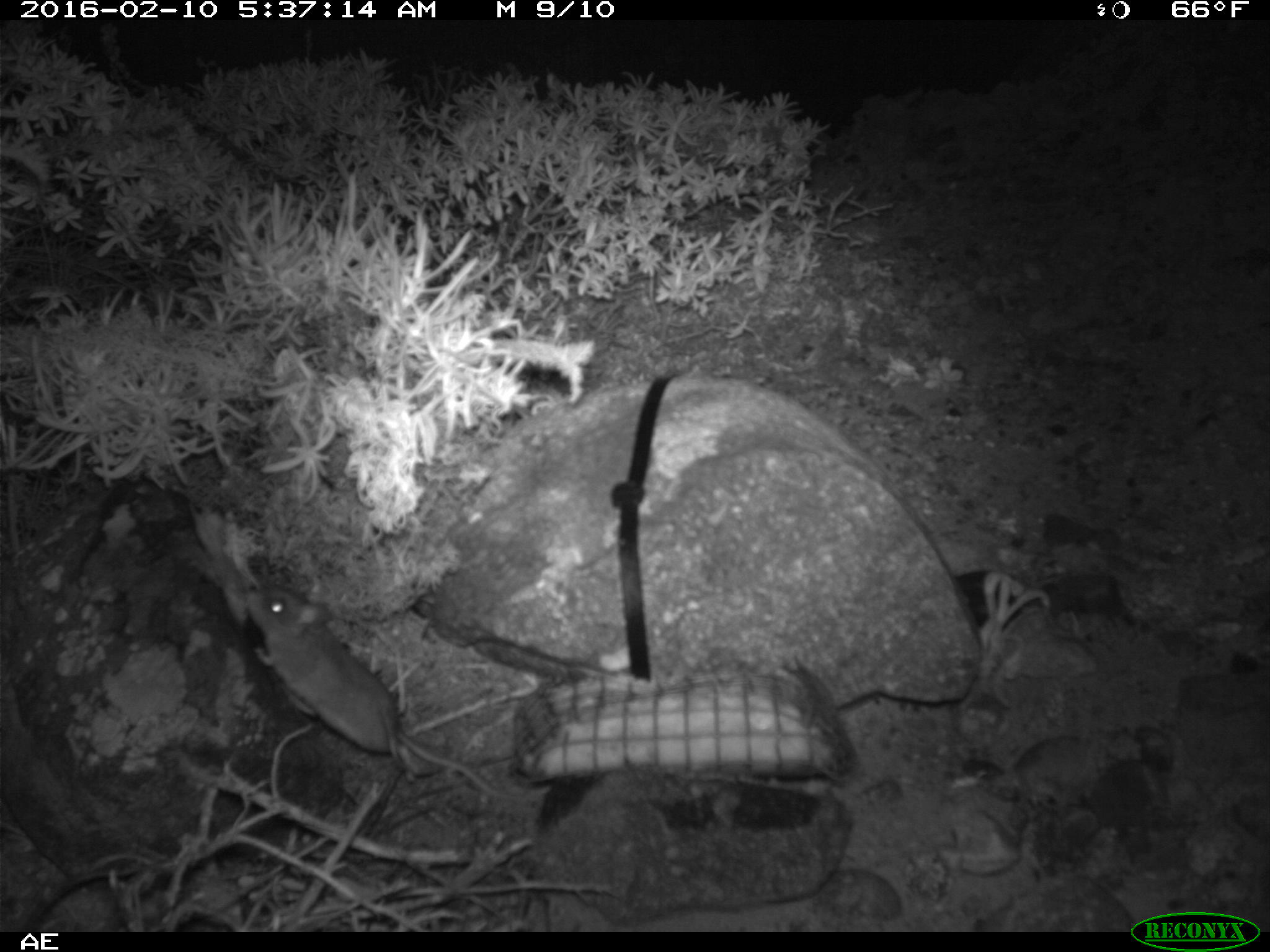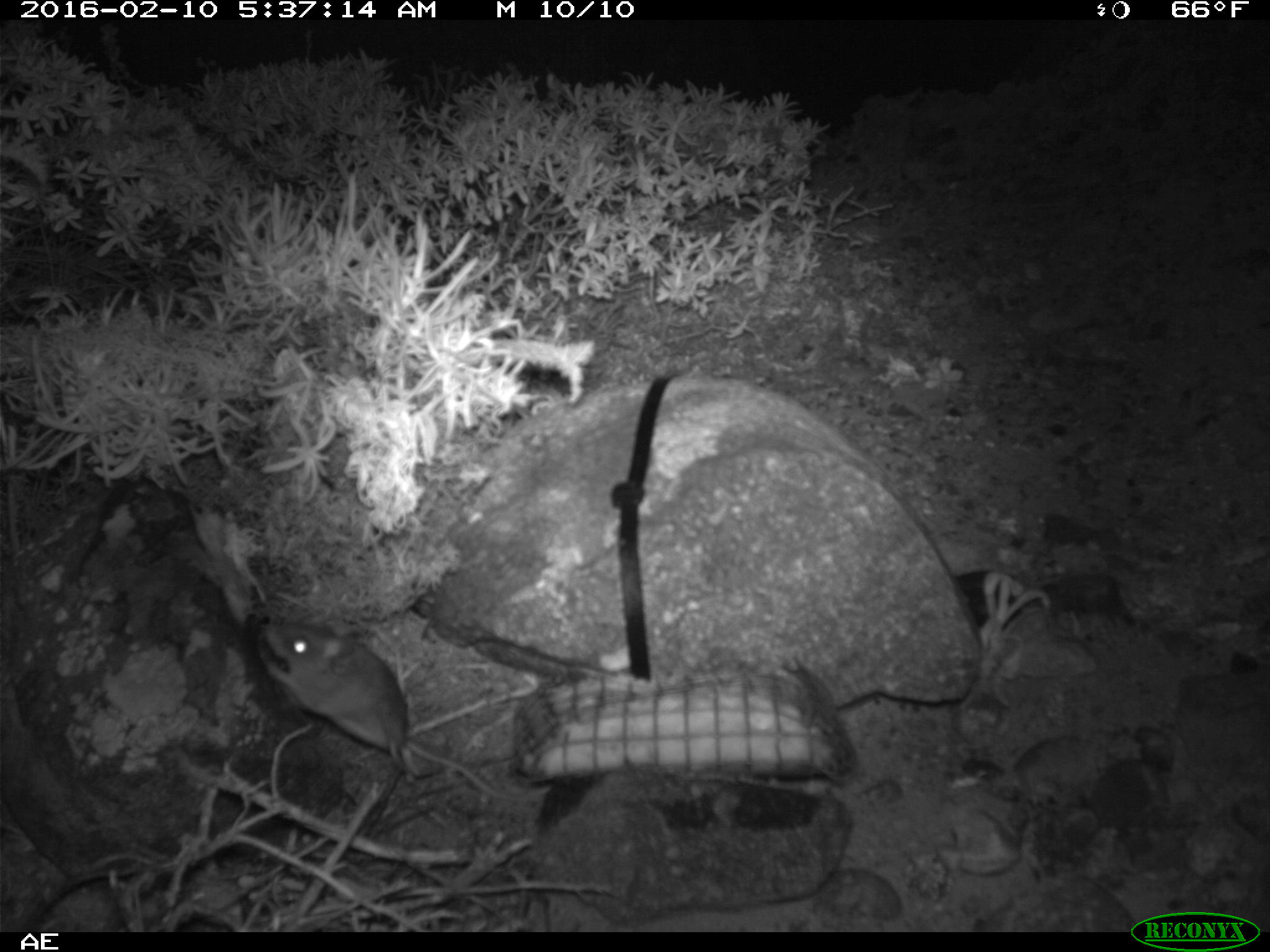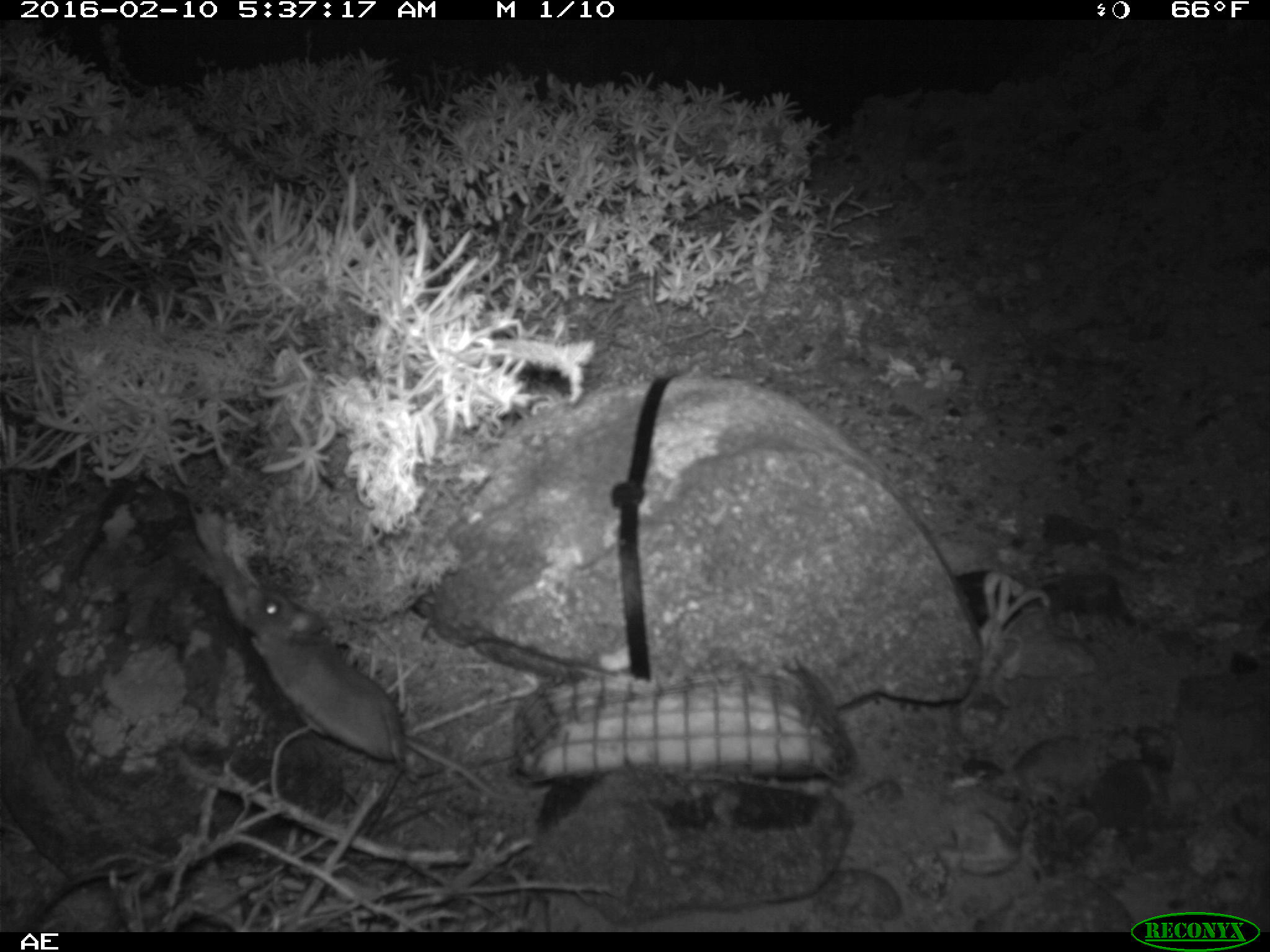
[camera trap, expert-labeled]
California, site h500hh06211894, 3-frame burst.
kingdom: Animalia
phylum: Chordata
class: Mammalia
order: Rodentia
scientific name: Rodentia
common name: rodent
Rodent (Rodentia).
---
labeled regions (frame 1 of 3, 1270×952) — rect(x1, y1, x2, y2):
rodent: rect(243, 591, 551, 802)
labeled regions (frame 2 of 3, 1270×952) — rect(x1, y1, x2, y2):
rodent: rect(259, 617, 551, 802)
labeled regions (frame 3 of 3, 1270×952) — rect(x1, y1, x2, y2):
rodent: rect(224, 576, 501, 797)